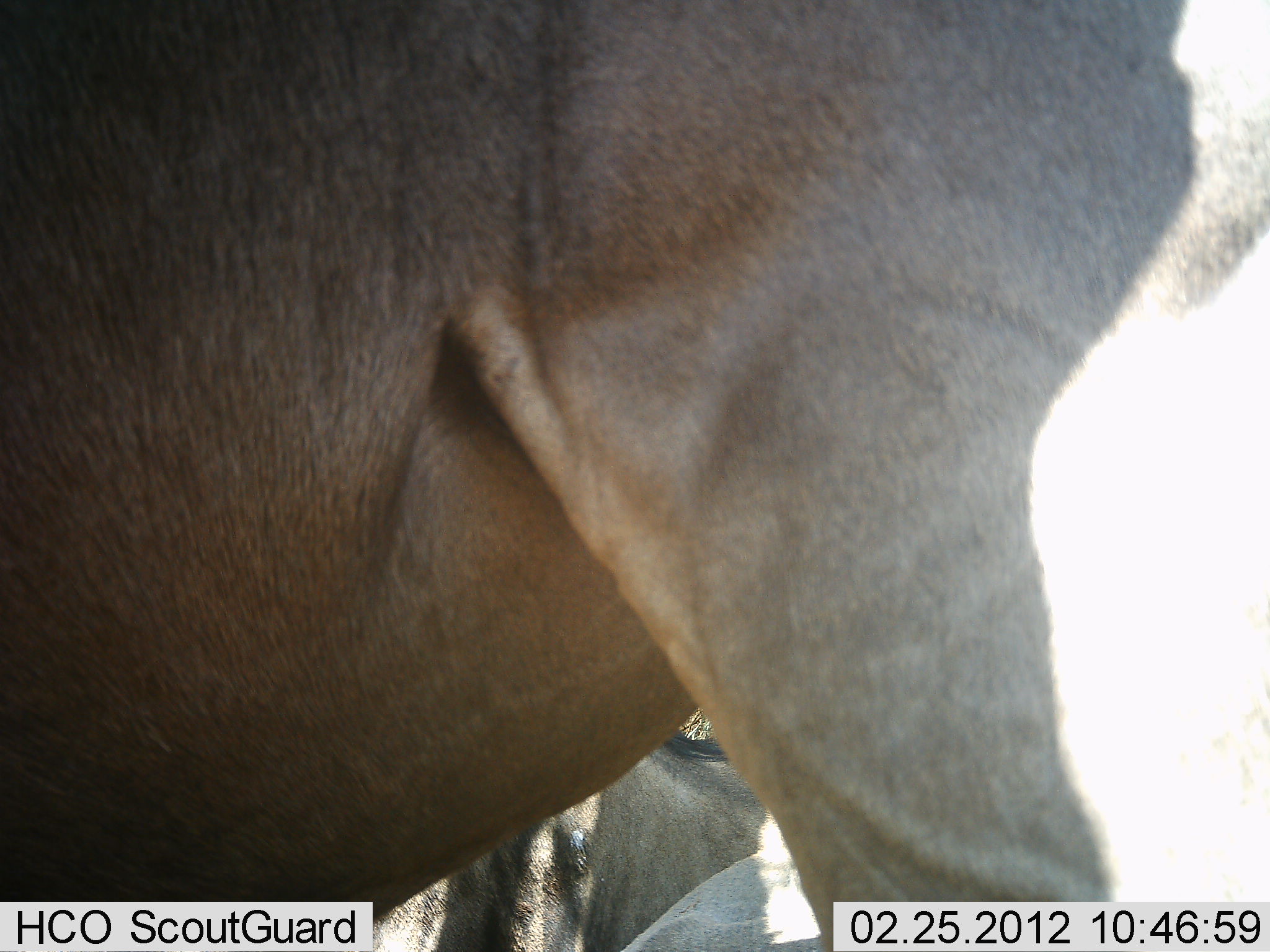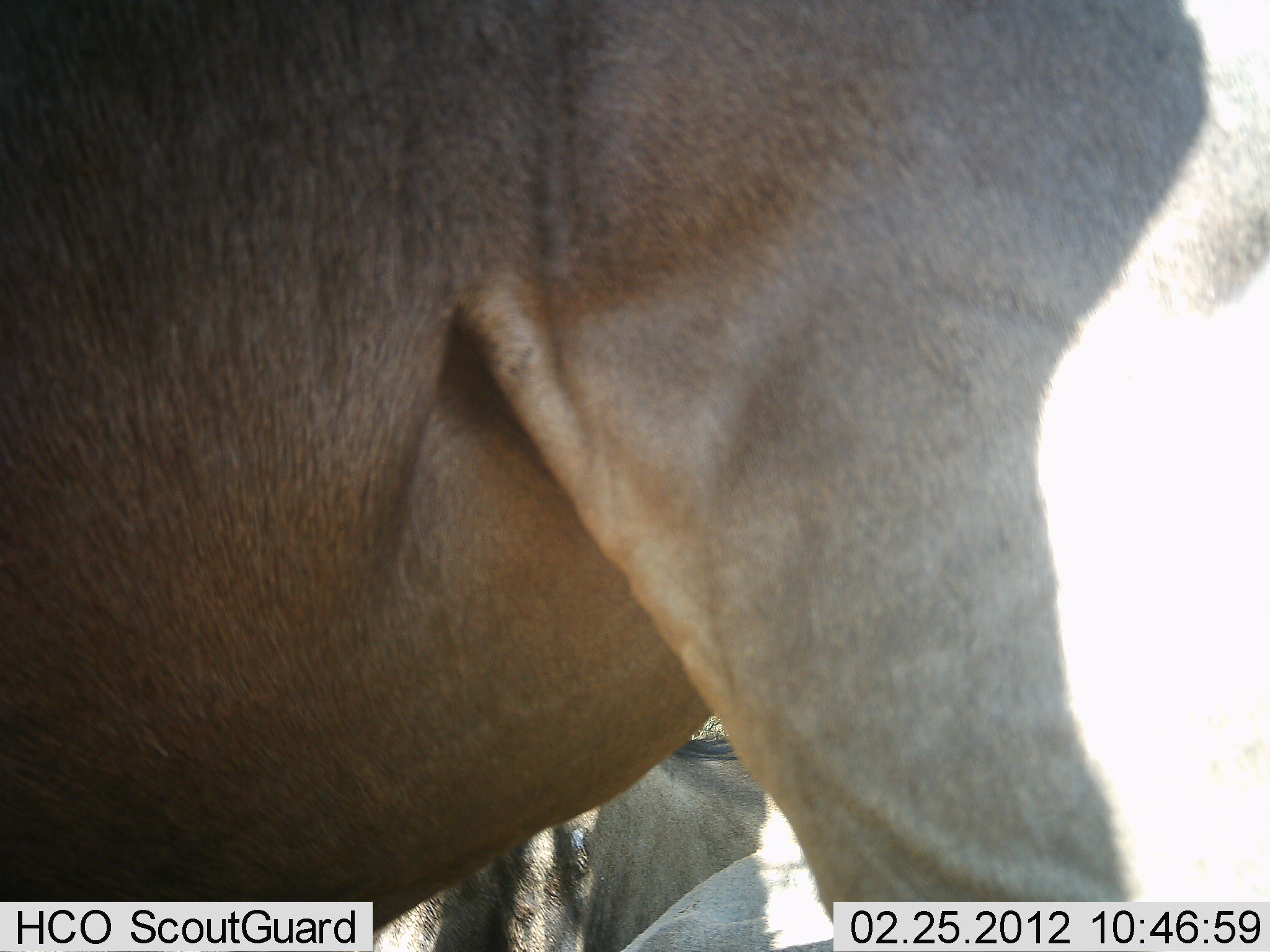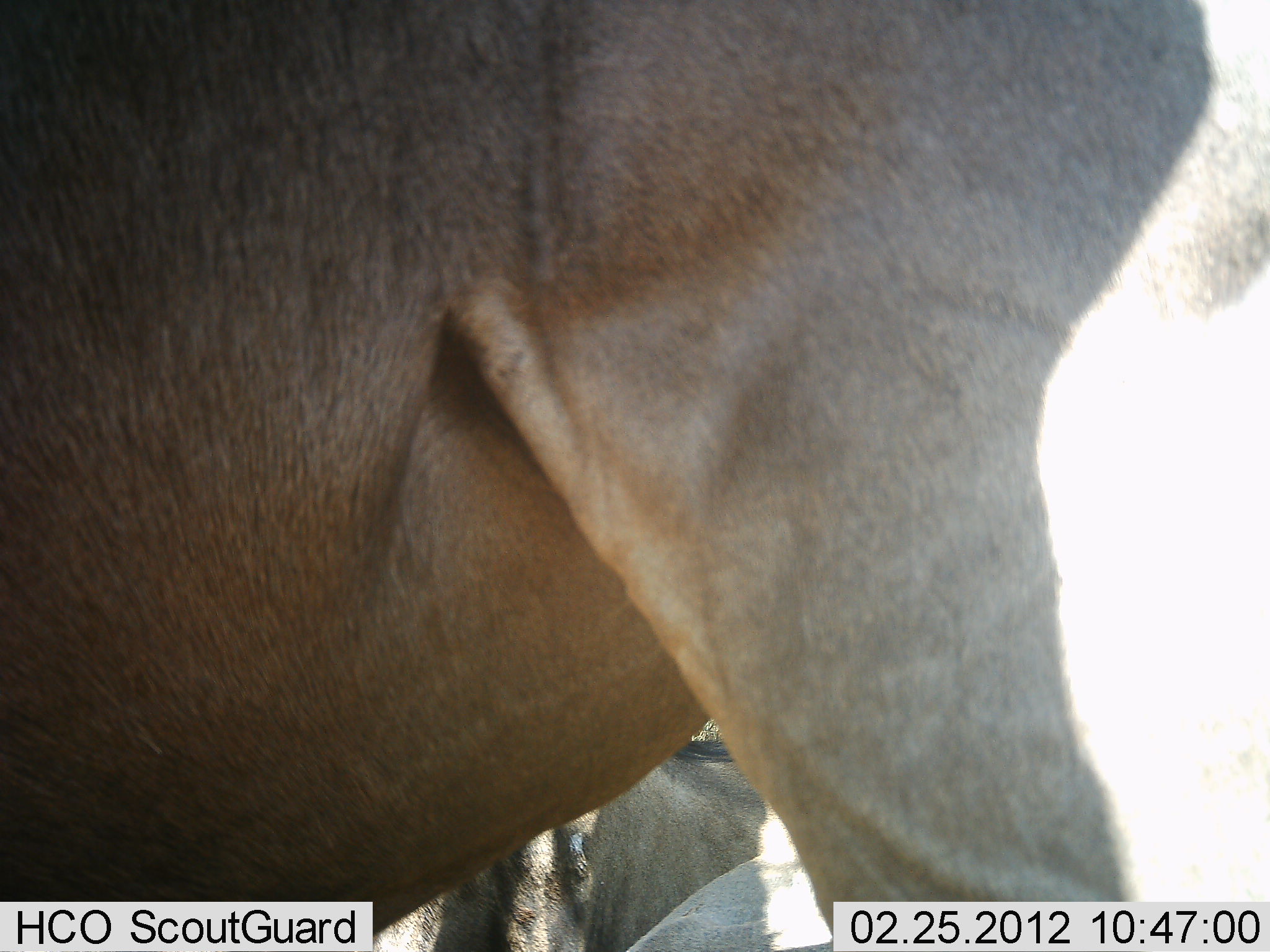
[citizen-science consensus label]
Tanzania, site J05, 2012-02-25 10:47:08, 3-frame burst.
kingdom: Animalia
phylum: Chordata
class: Mammalia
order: Artiodactyla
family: Bovidae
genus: Connochaetes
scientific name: Connochaetes taurinus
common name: blue wildebeest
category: wildebeest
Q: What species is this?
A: Wildebeest (blue wildebeest) (Connochaetes taurinus).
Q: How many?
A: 2.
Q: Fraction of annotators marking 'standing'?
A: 100%.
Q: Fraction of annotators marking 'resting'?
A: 29%.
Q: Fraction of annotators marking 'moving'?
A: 0%.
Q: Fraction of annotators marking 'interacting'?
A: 0%.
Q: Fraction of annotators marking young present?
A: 0%.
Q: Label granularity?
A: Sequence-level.